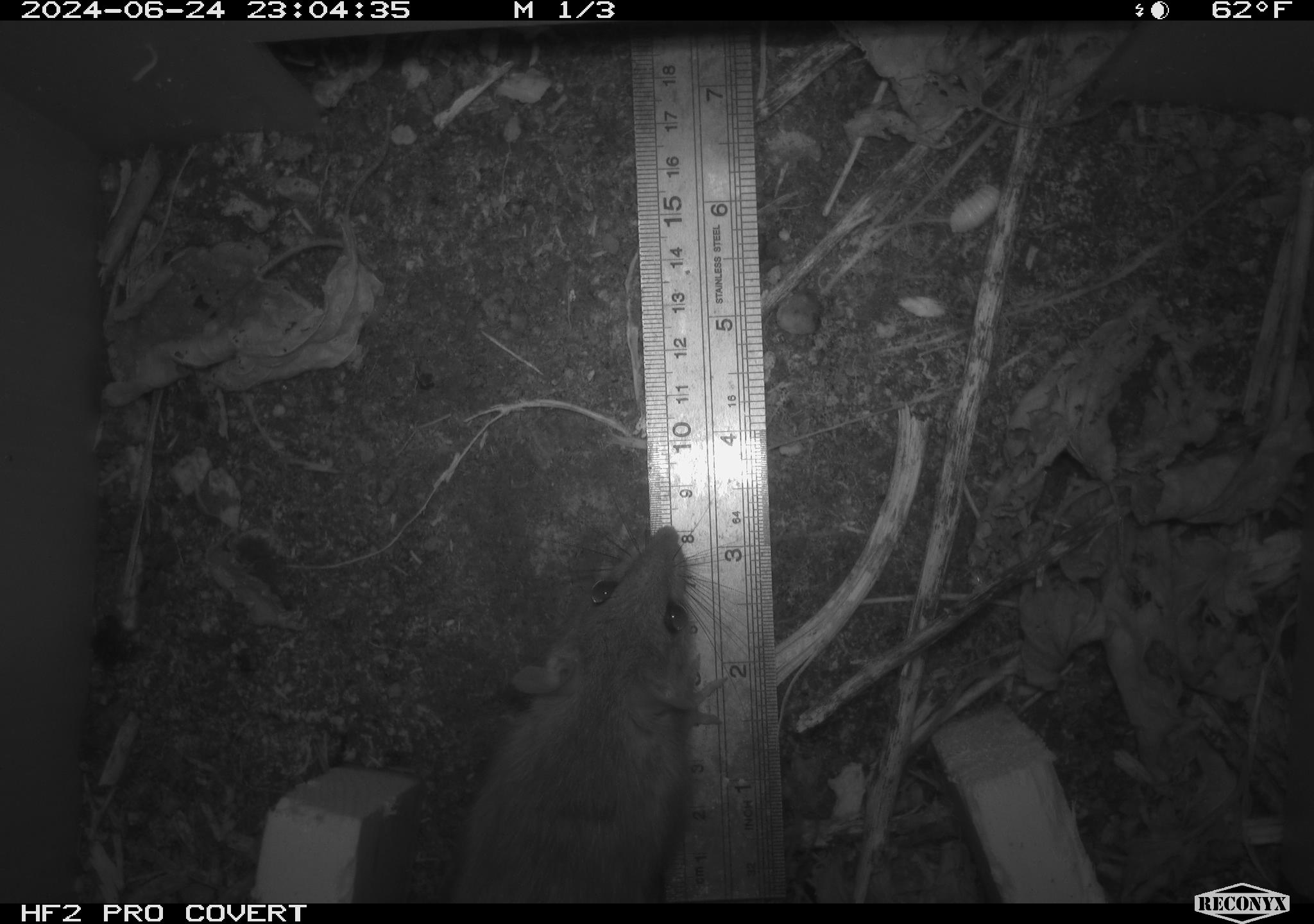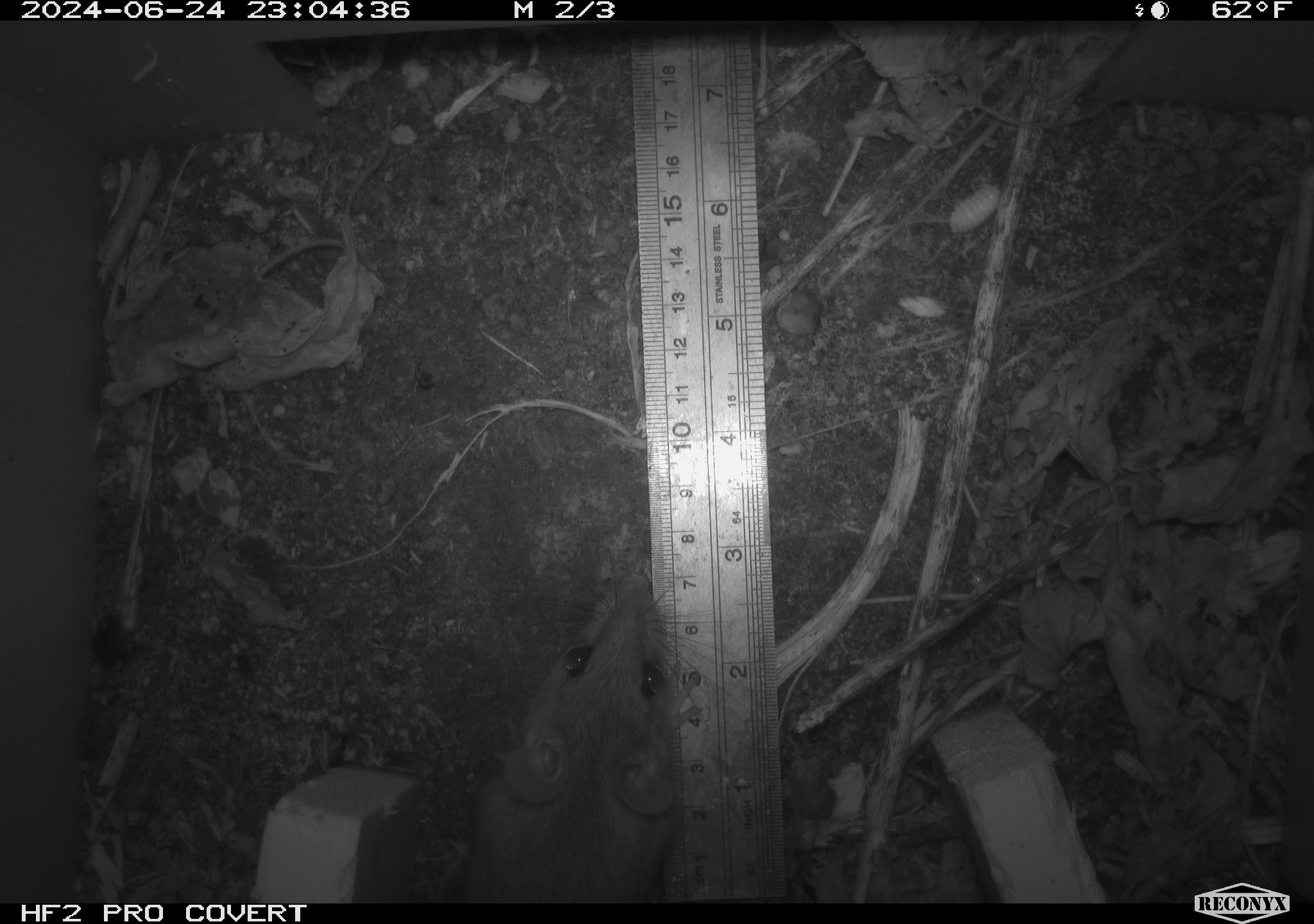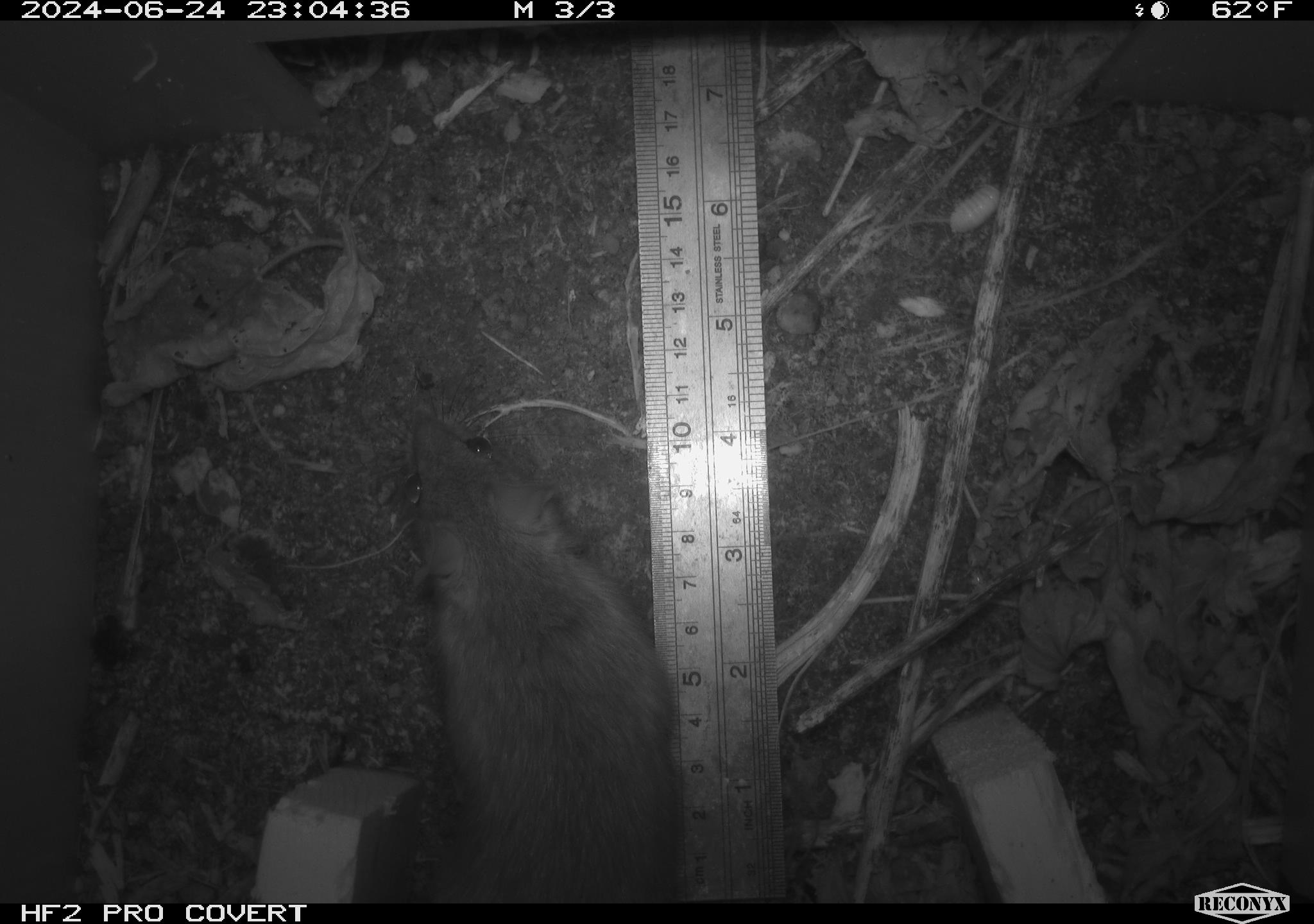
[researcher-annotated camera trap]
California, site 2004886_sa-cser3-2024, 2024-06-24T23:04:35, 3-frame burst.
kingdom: Animalia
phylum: Chordata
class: Mammalia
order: Rodentia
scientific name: Rodentia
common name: rodent